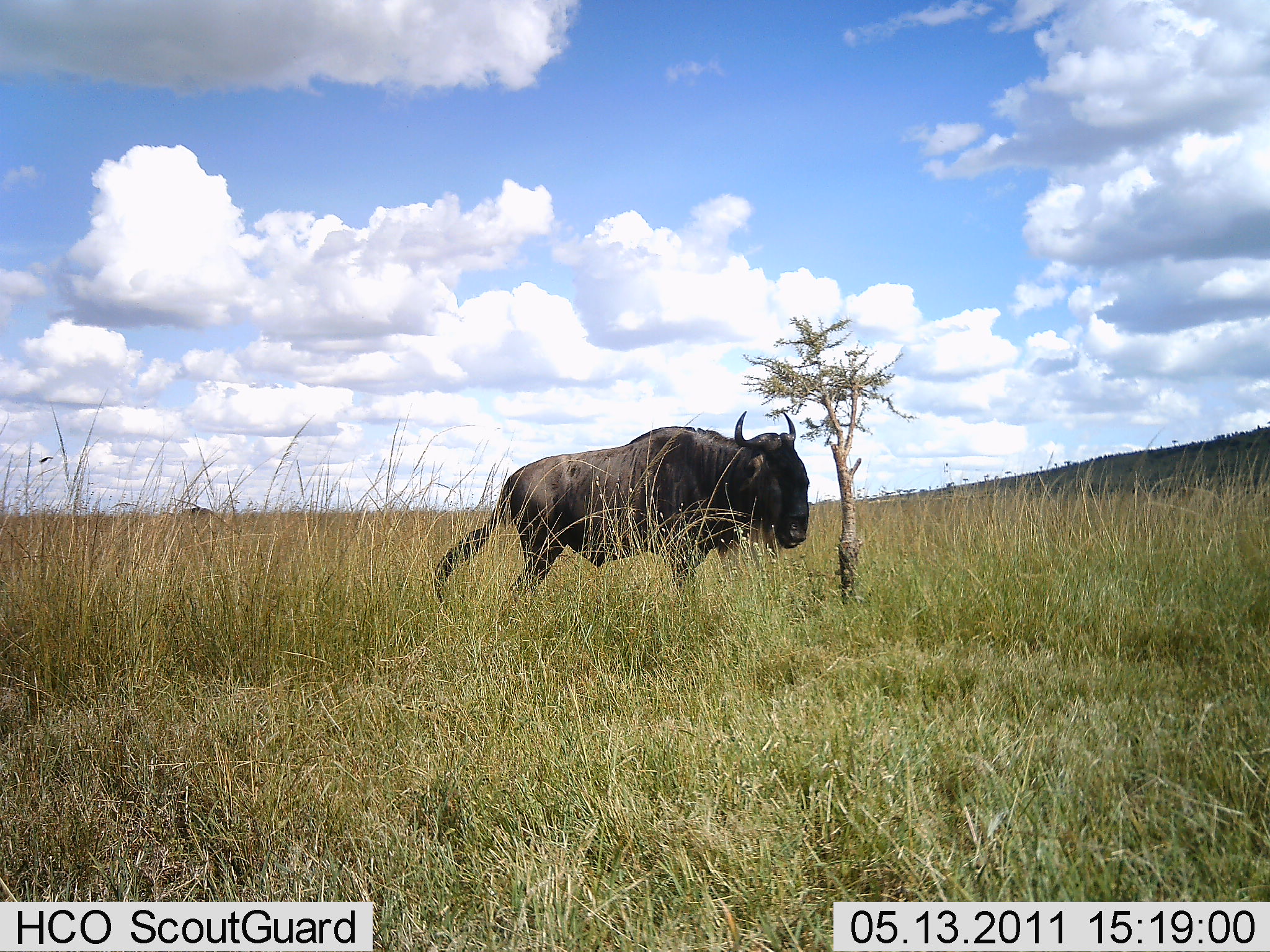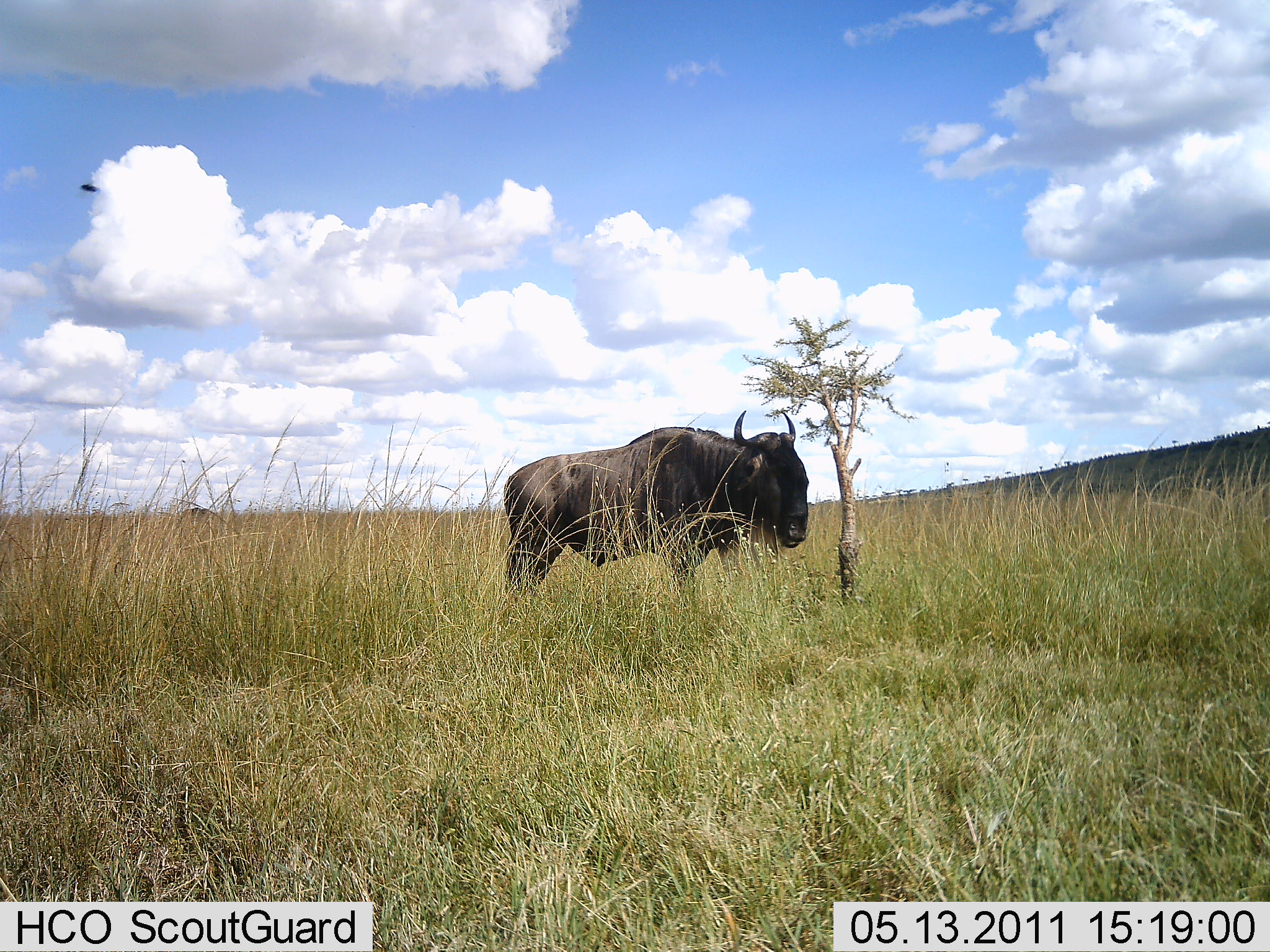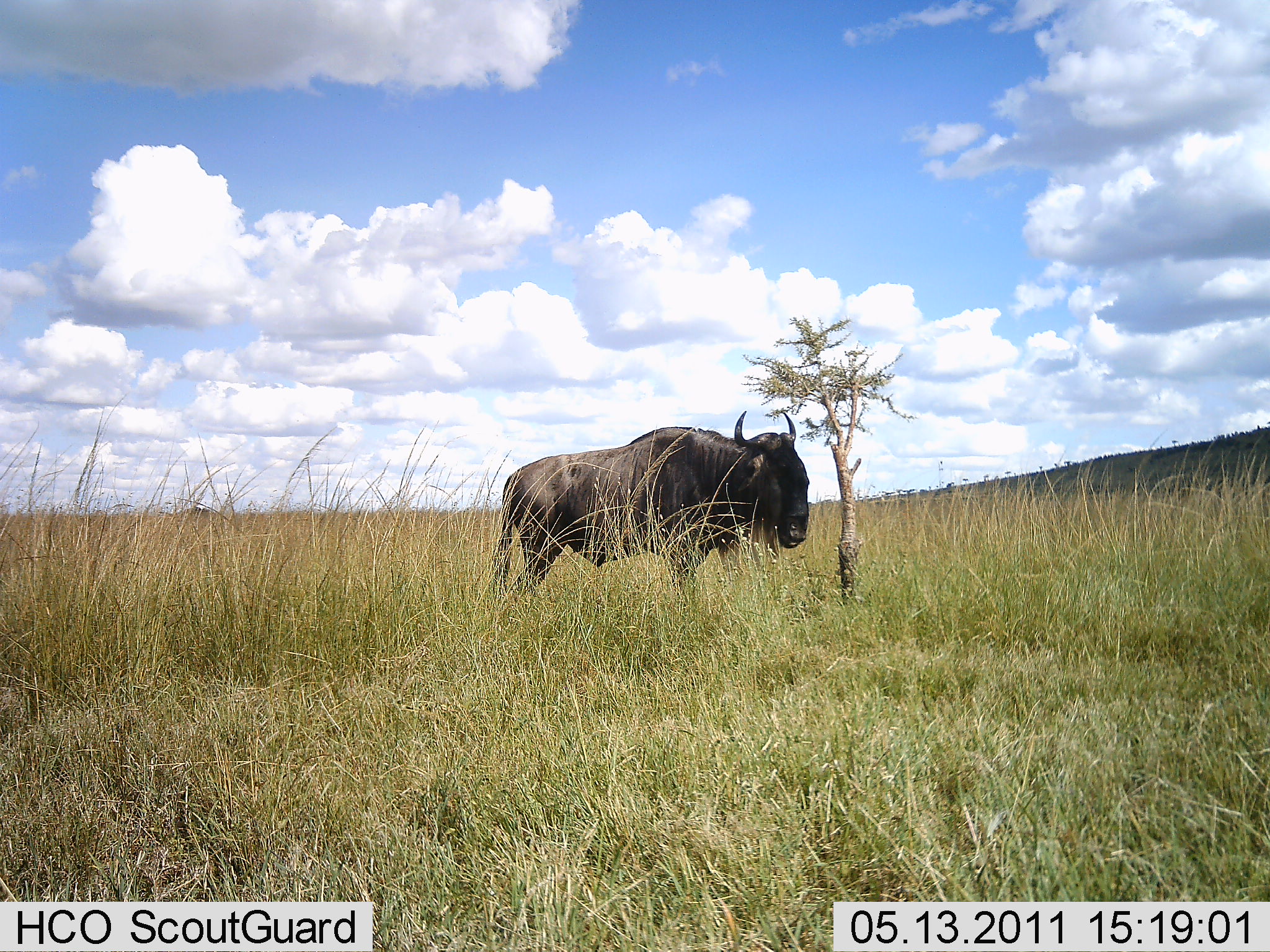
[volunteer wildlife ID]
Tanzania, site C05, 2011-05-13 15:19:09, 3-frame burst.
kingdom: Animalia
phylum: Chordata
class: Mammalia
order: Artiodactyla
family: Bovidae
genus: Connochaetes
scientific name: Connochaetes taurinus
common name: blue wildebeest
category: wildebeest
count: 1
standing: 100%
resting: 10%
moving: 0%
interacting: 0%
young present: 0%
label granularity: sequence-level